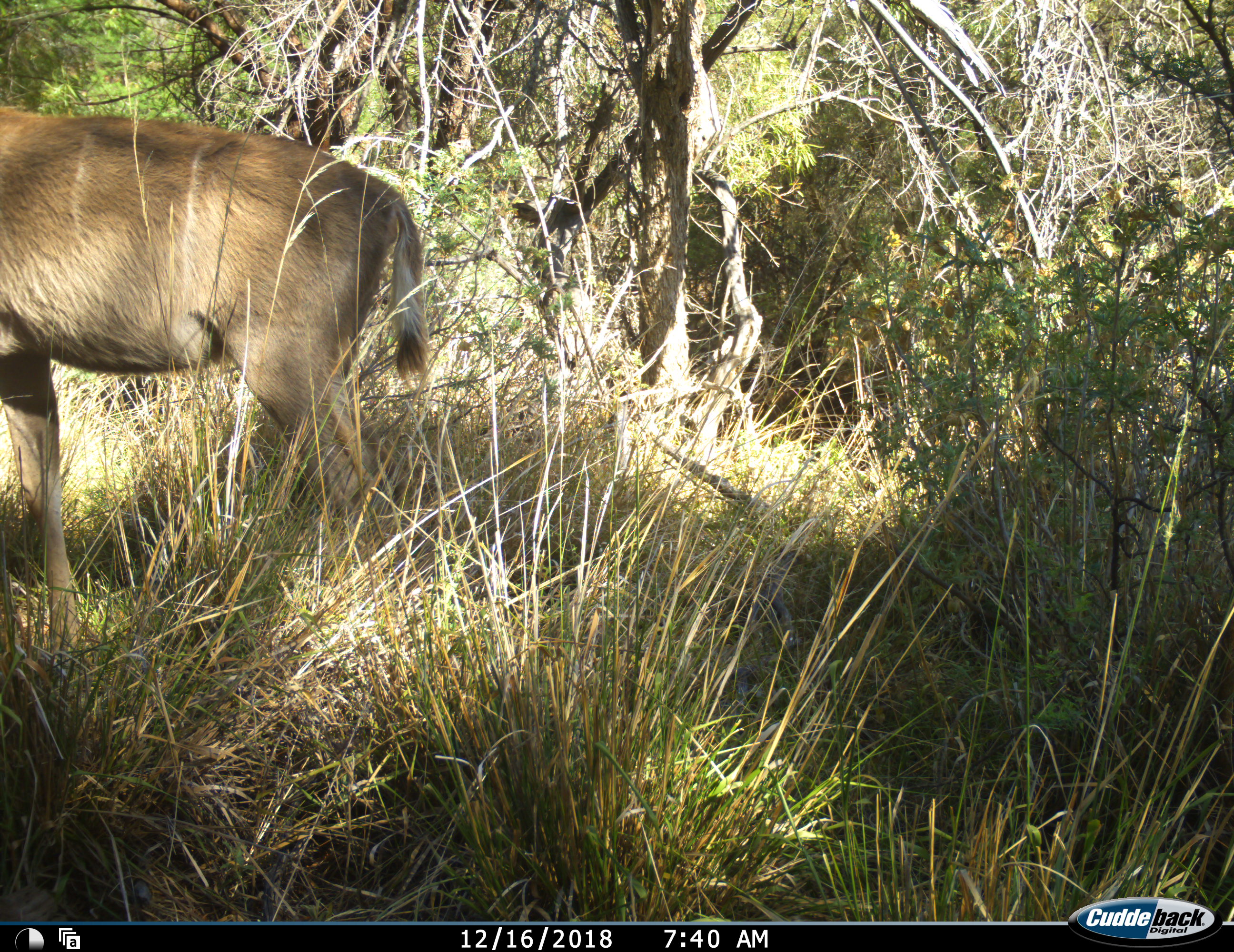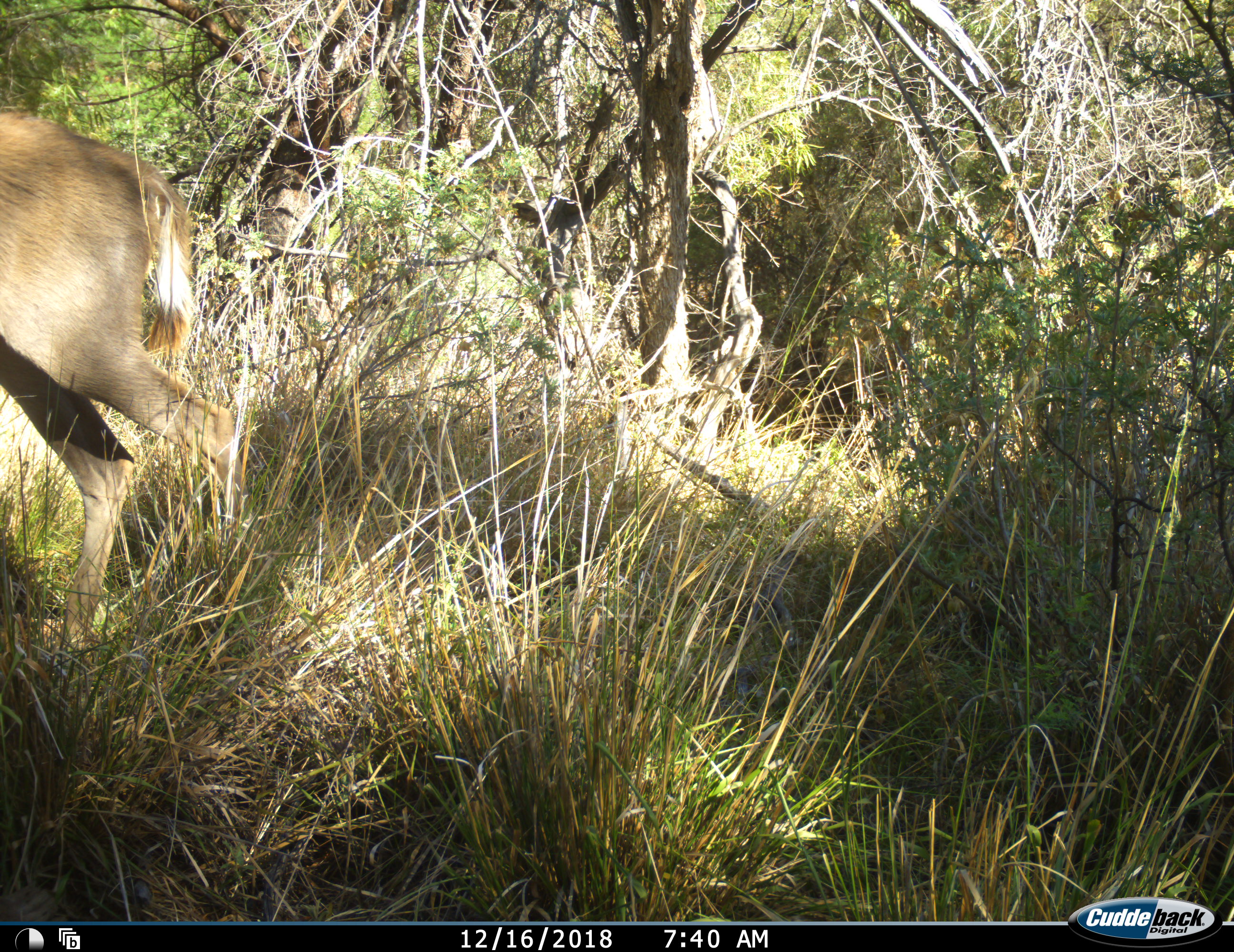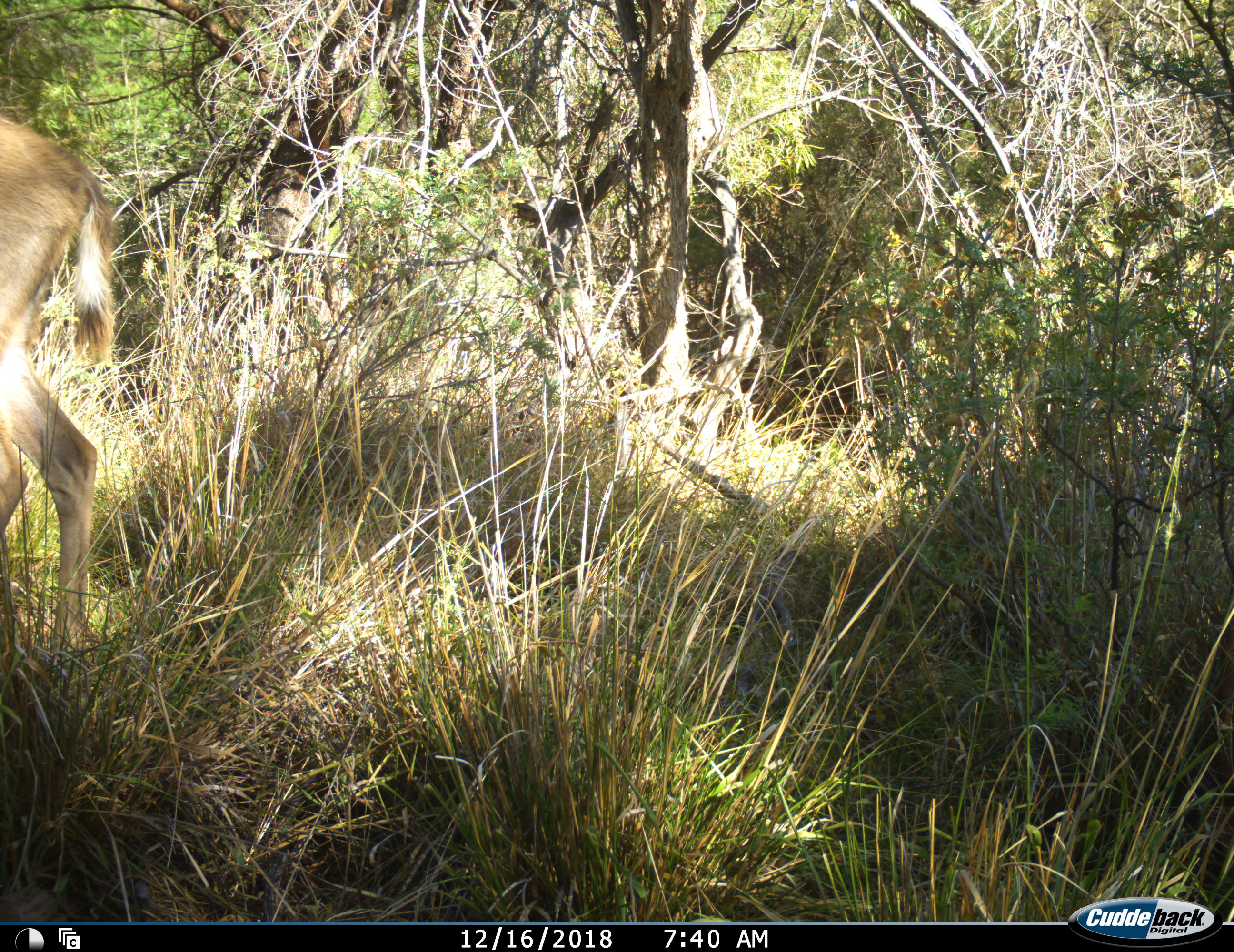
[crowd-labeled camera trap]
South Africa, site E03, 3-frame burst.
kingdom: Animalia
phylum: Chordata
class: Mammalia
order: Artiodactyla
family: Bovidae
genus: Tragelaphus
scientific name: Tragelaphus strepsiceros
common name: greater kudu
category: kudu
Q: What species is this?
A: Kudu (greater kudu) (Tragelaphus strepsiceros).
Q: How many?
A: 1.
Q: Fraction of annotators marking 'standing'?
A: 60%.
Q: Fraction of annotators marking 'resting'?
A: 0%.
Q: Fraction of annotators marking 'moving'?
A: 60%.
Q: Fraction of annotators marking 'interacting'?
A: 0%.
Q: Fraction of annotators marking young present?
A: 0%.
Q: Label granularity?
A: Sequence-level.